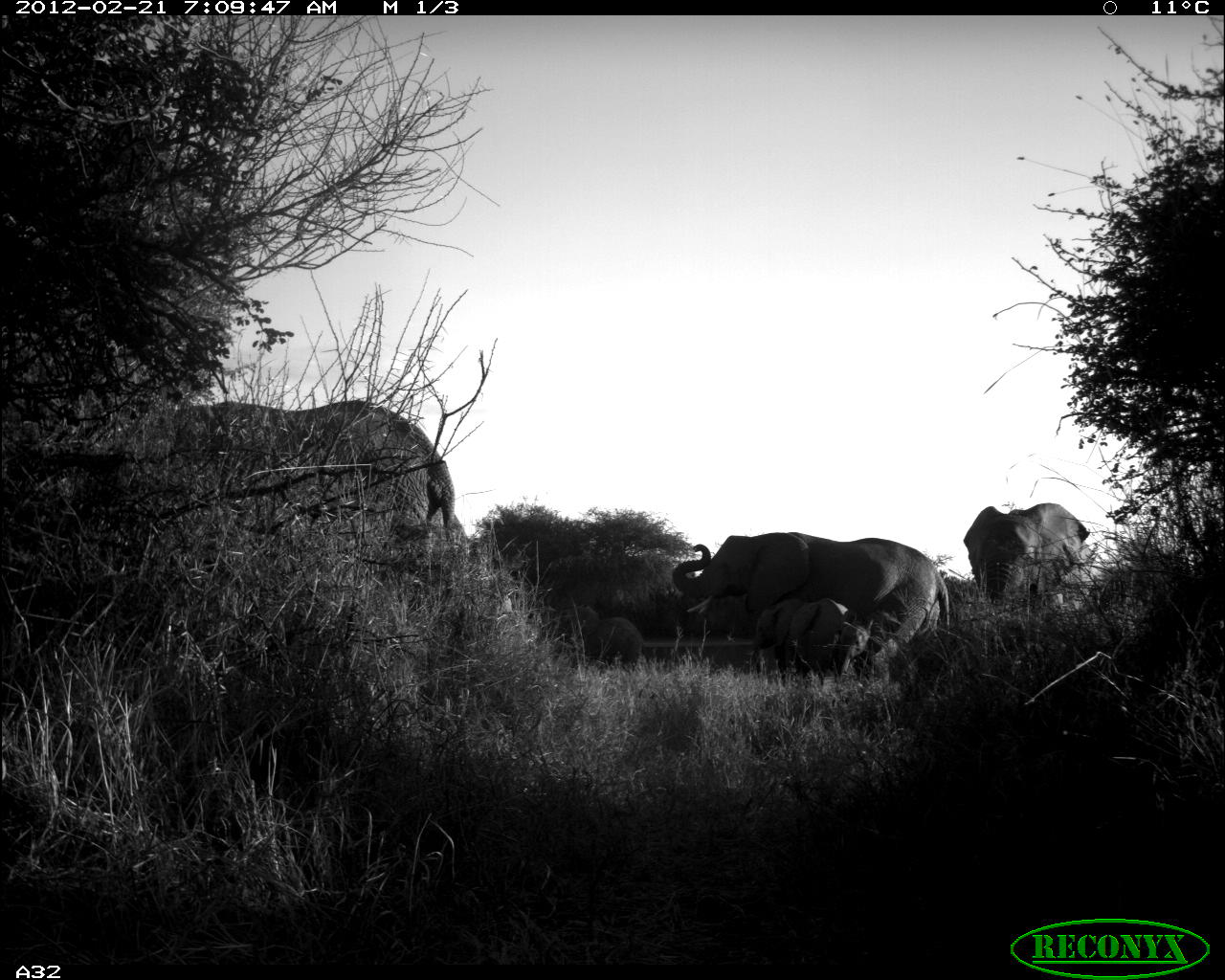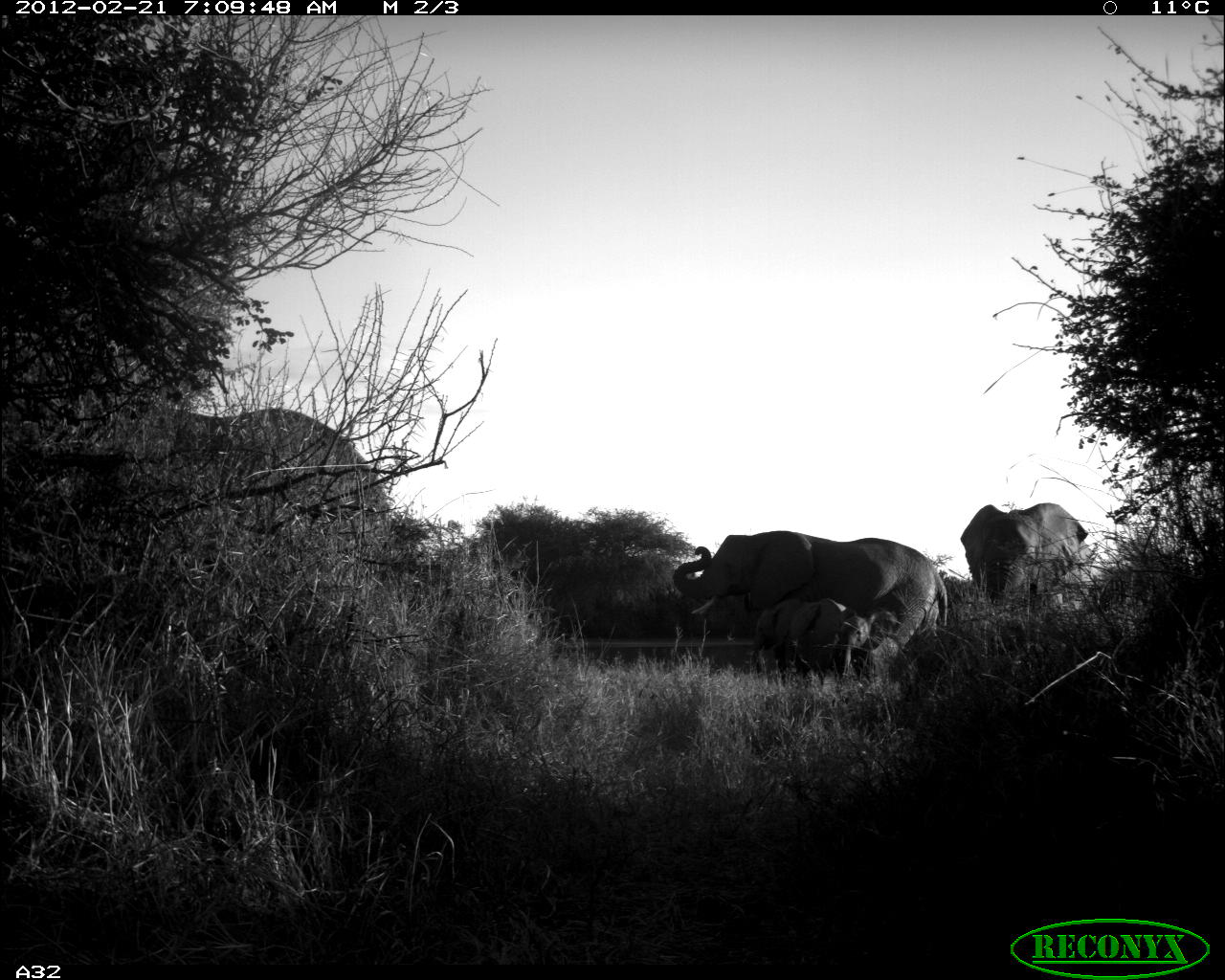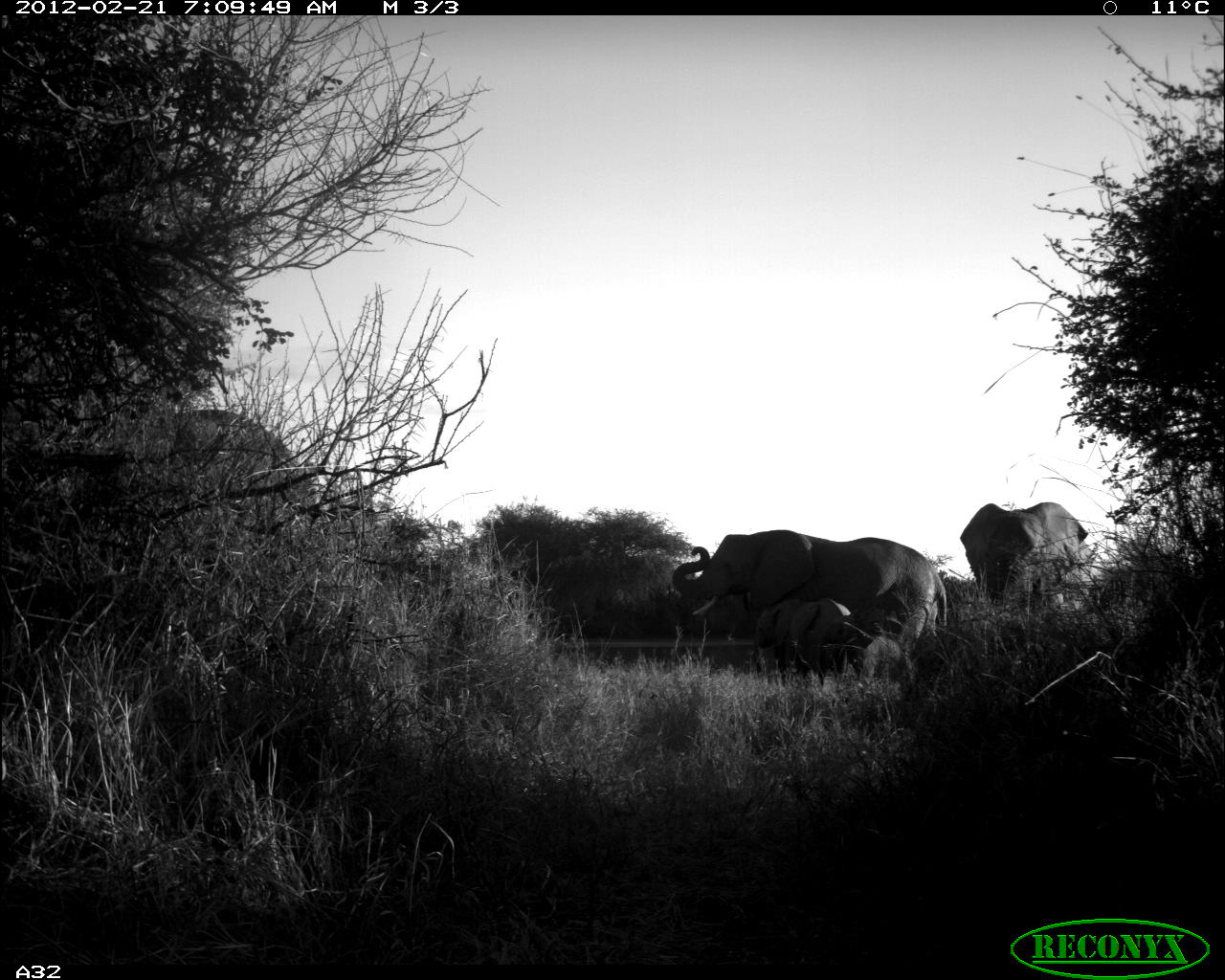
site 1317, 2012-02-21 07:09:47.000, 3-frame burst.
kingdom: Animalia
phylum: Chordata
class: Mammalia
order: Proboscidea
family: Elephantidae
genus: Loxodonta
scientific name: Loxodonta africana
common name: african bush elephant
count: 5